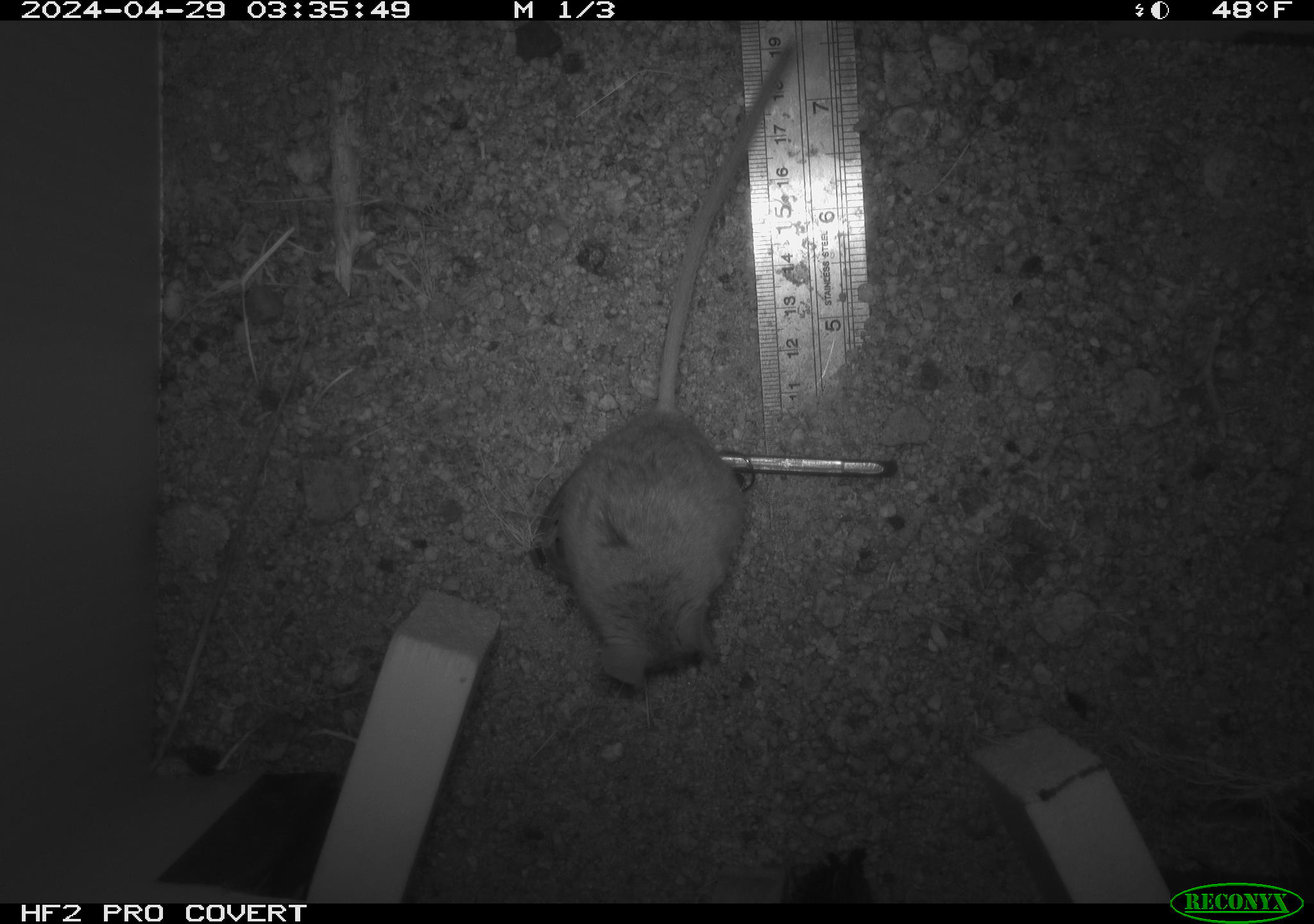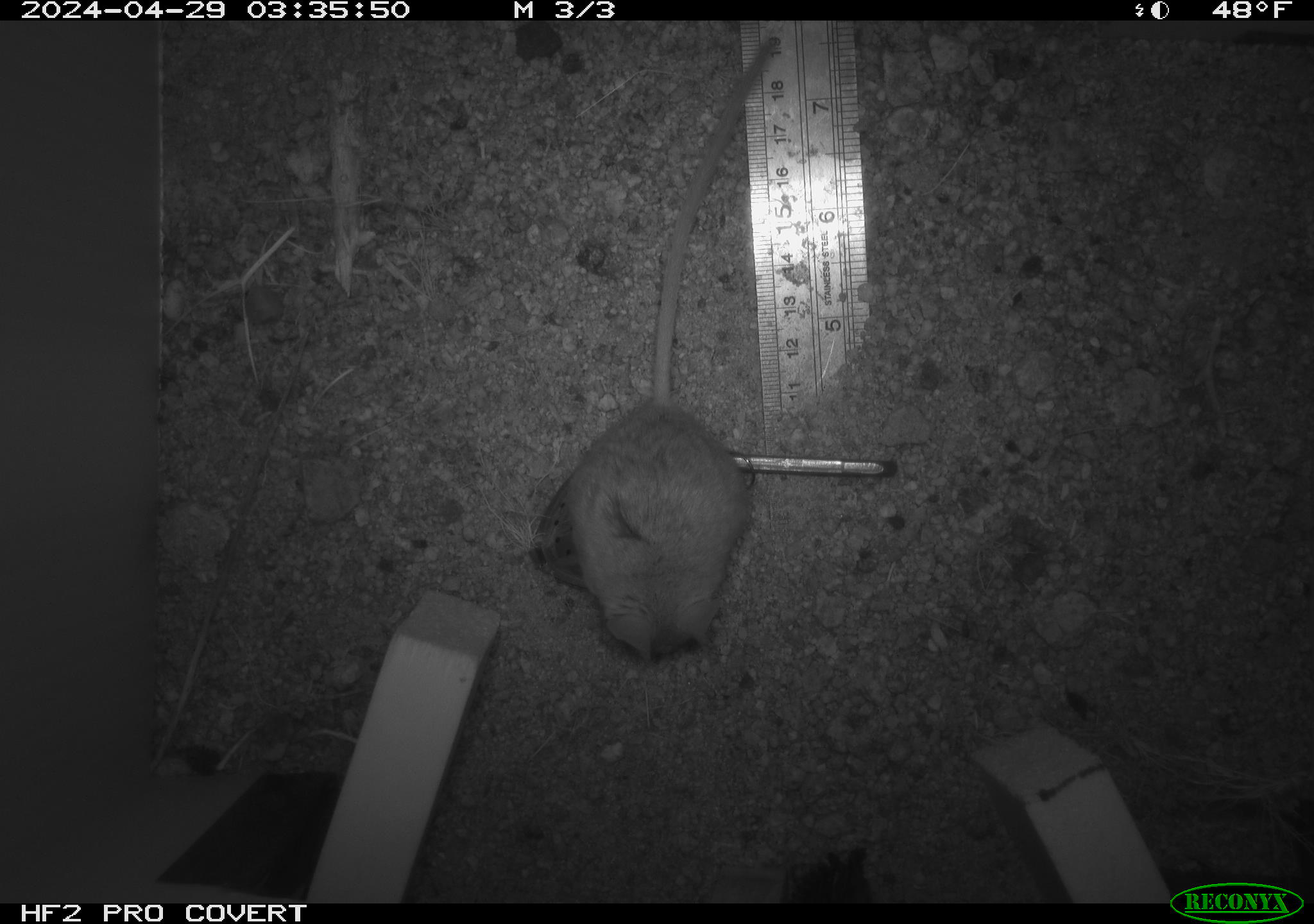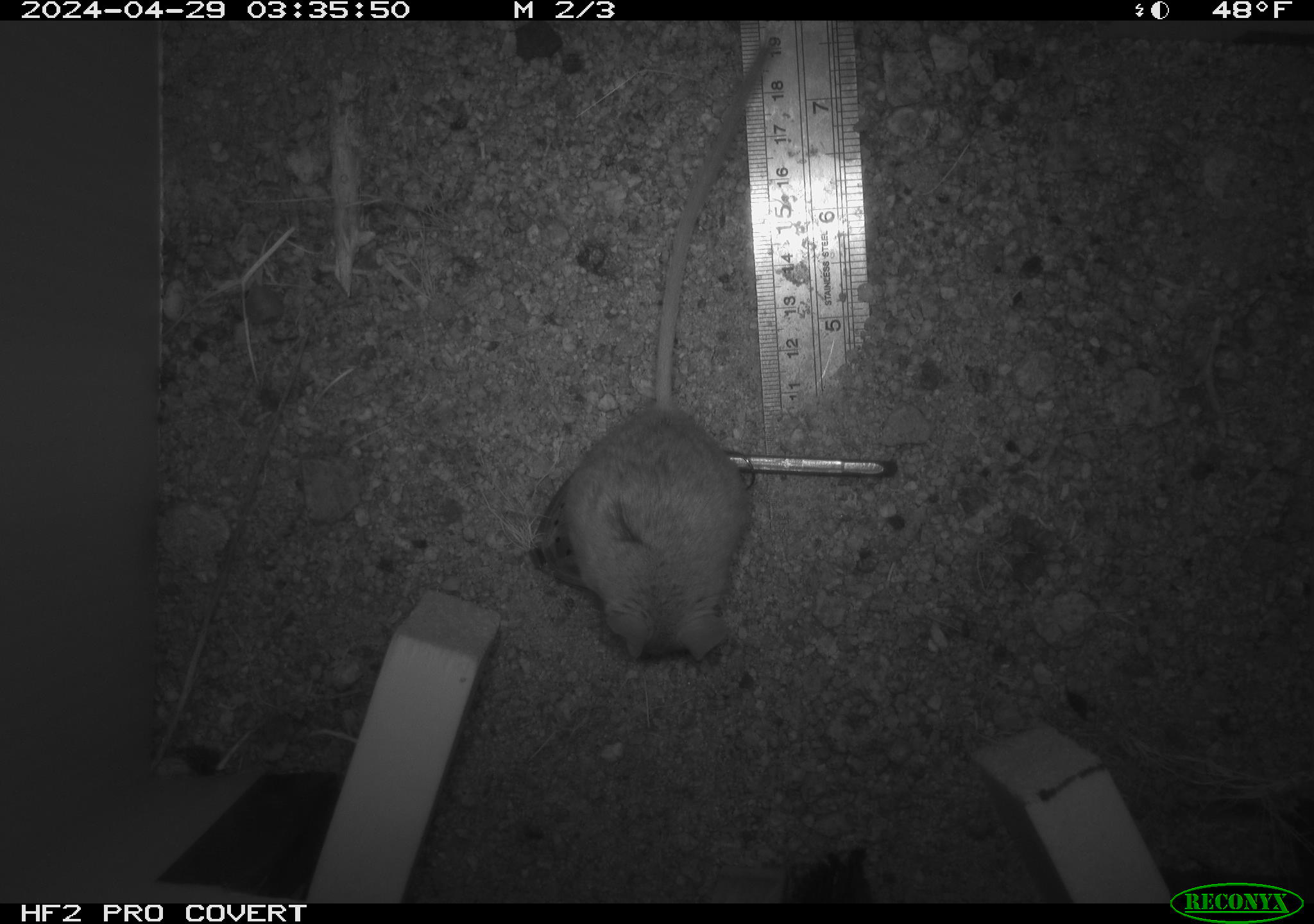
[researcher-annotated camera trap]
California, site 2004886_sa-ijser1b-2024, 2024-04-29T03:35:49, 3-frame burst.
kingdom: Animalia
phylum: Chordata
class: Mammalia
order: Rodentia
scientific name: Rodentia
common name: mouse species